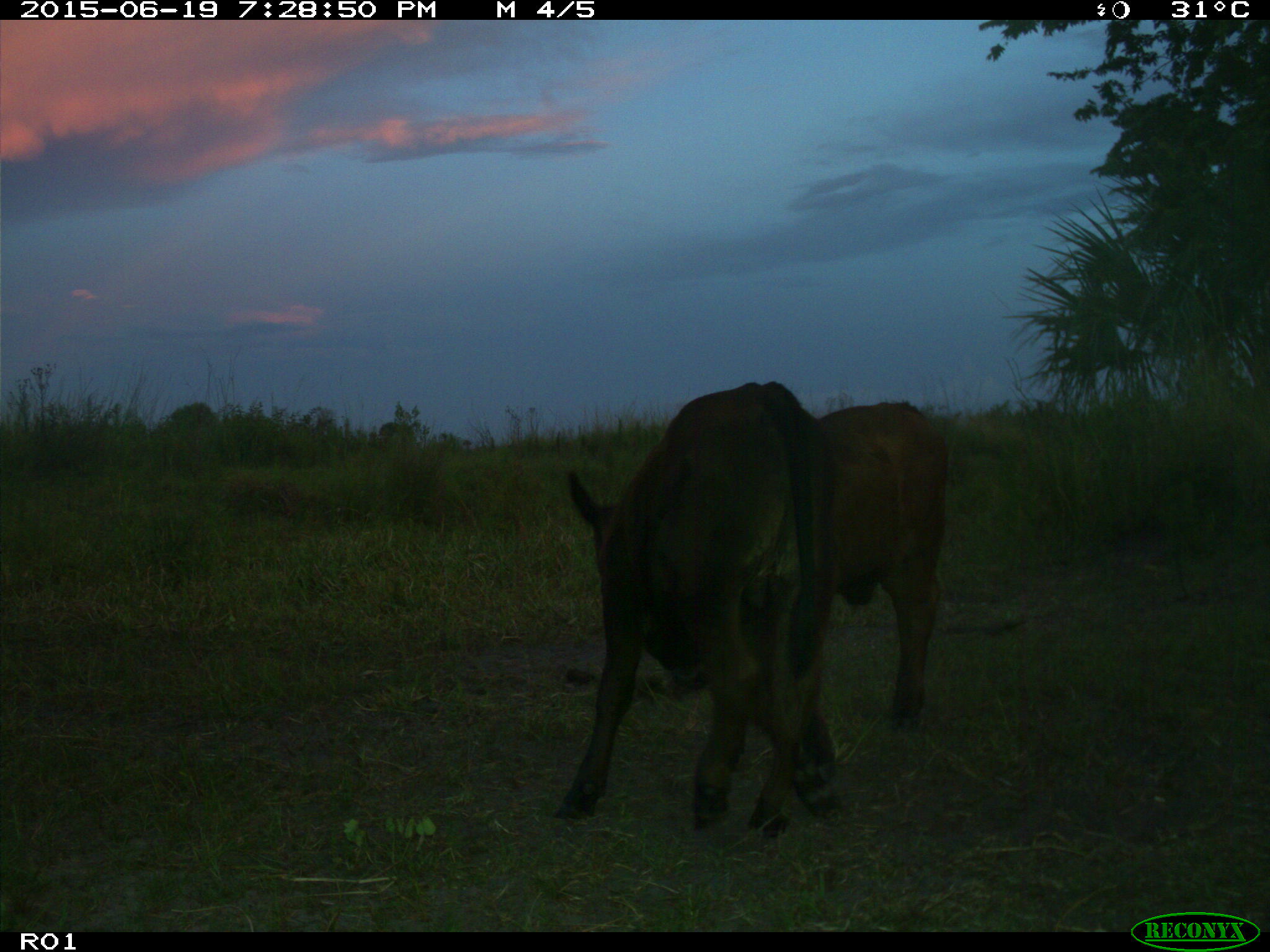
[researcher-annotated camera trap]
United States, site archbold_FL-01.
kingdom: Animalia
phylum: Chordata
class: Mammalia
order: Artiodactyla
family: Bovidae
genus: Bos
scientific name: Bos taurus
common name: domestic cow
Bos taurus (domestic cow).